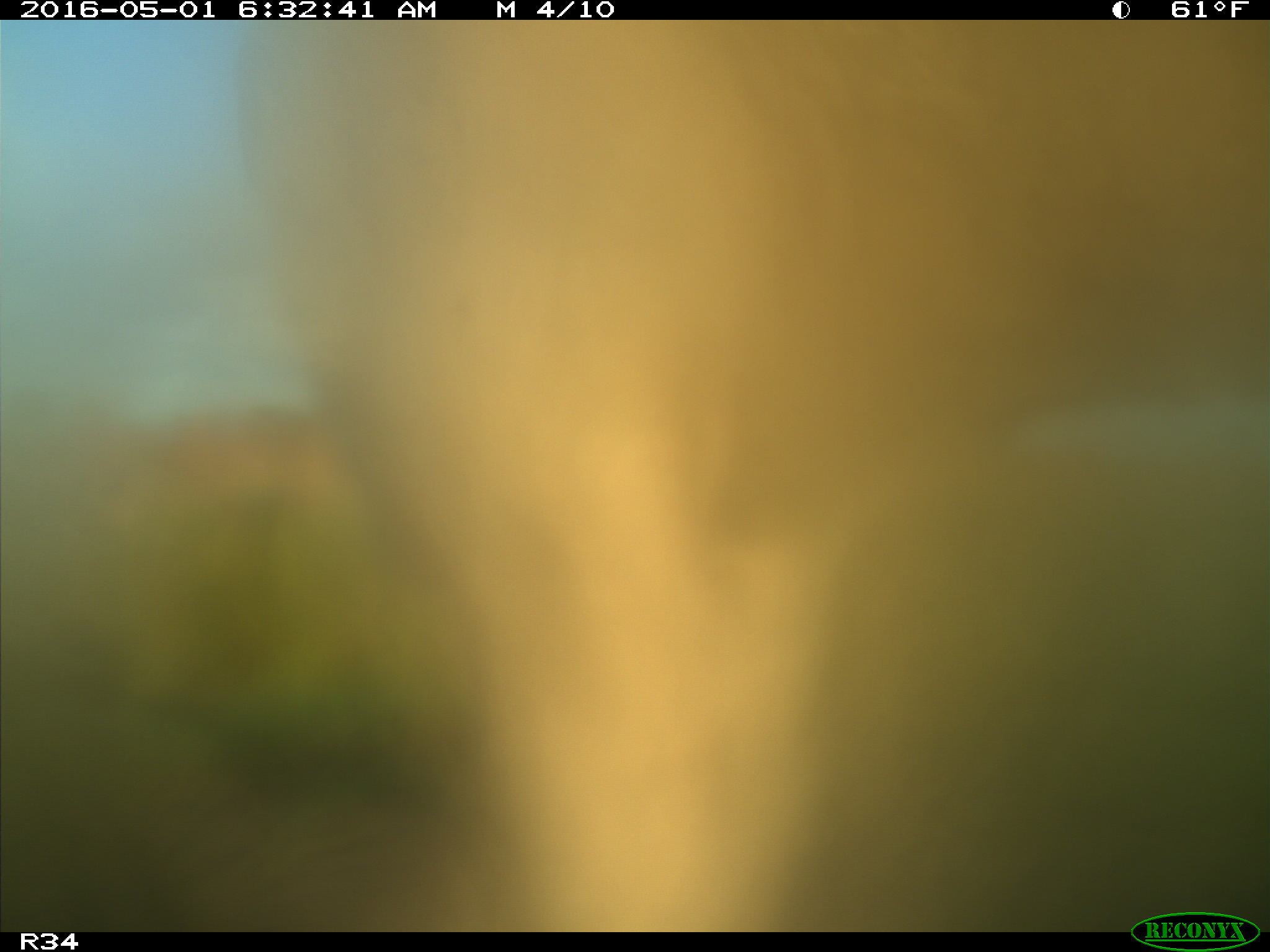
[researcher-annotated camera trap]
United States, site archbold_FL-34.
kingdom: Animalia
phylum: Chordata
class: Mammalia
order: Artiodactyla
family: Bovidae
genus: Bos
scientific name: Bos taurus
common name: domestic cow